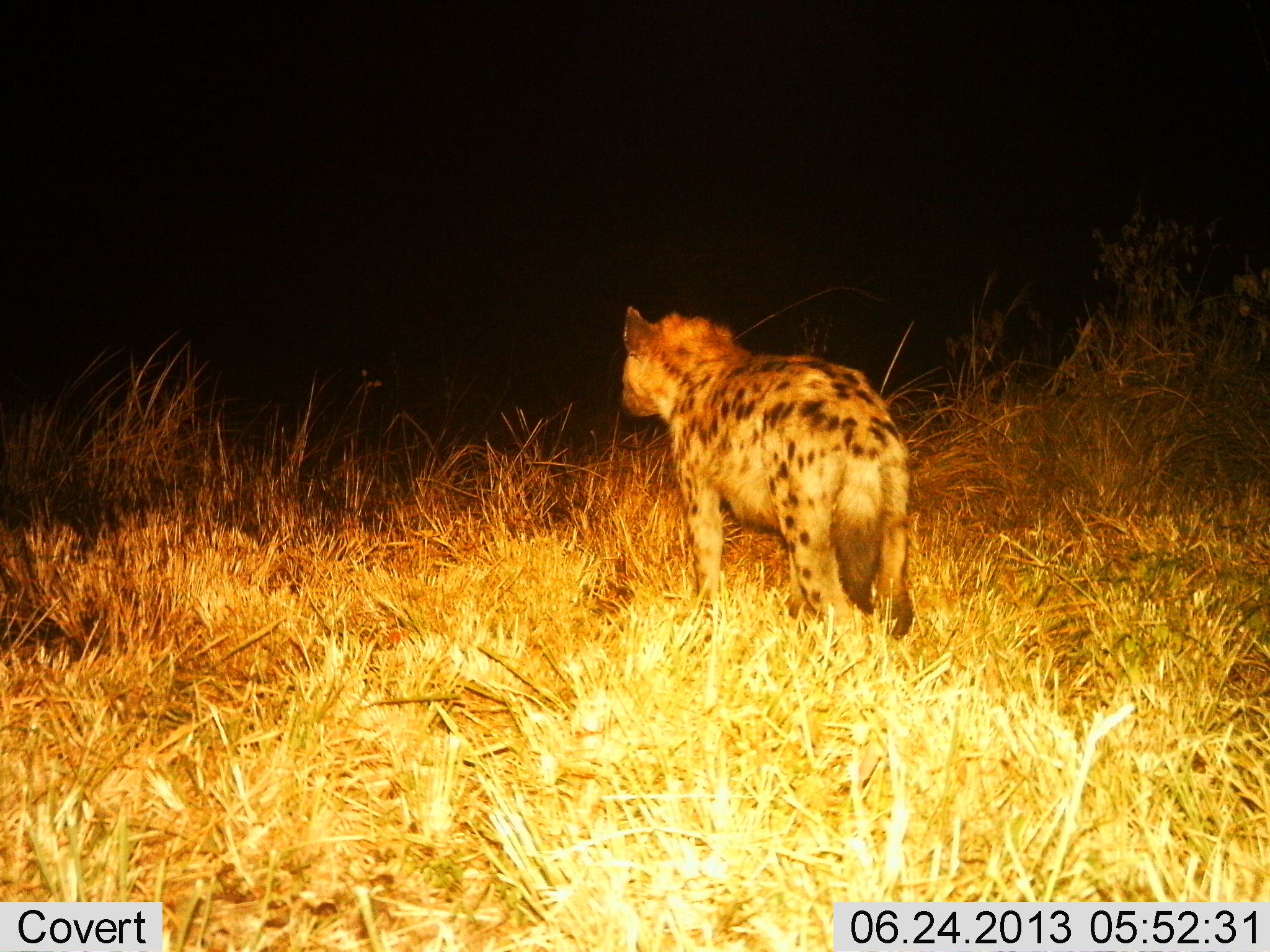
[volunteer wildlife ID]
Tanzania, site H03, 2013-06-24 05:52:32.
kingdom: Animalia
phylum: Chordata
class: Mammalia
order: Carnivora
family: Hyaenidae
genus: Crocuta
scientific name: Crocuta crocuta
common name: spotted hyena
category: hyenaspotted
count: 1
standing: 79%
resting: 0%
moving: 26%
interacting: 0%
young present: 0%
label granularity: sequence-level